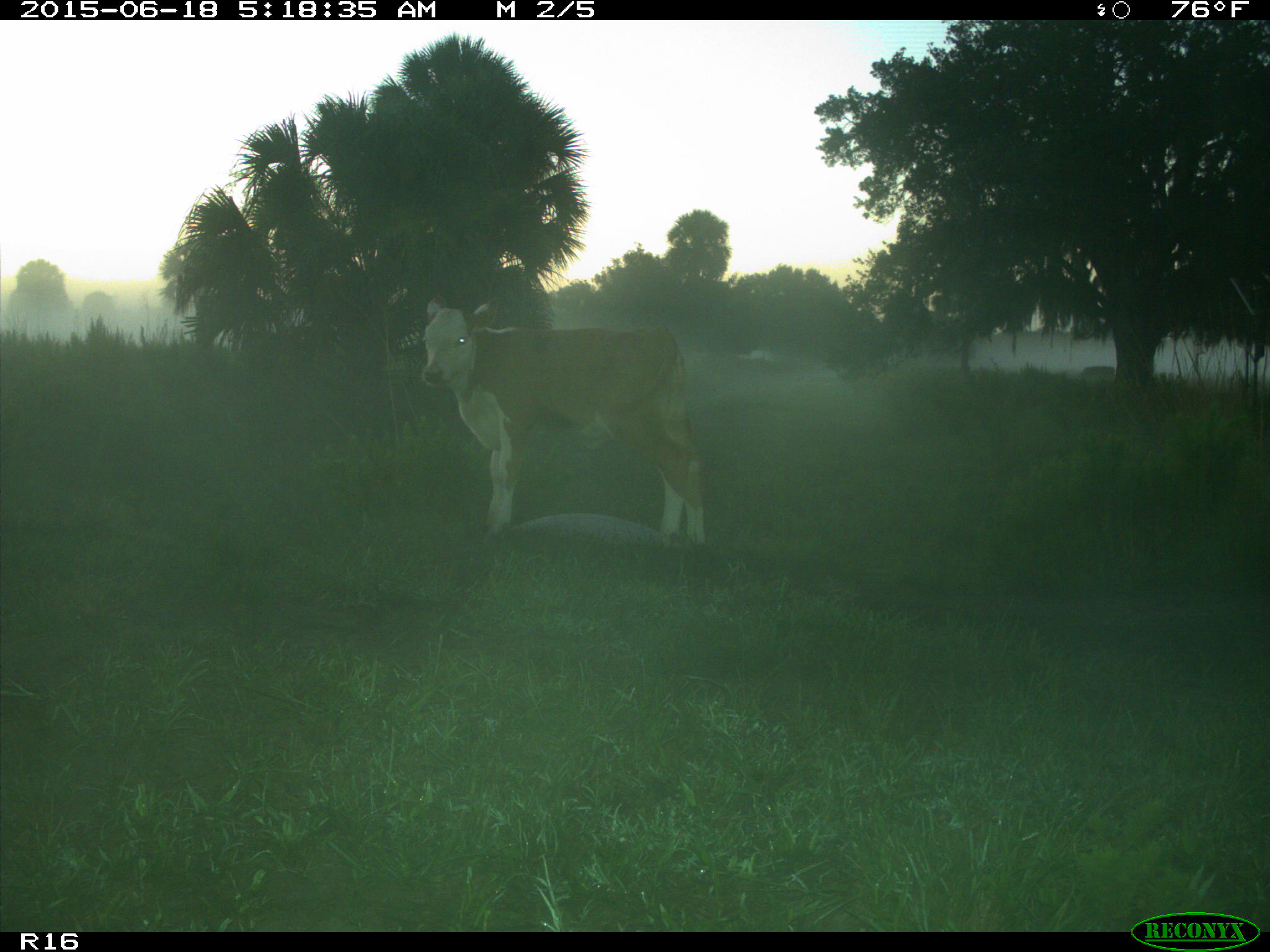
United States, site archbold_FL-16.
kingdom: Animalia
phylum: Chordata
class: Mammalia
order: Artiodactyla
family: Bovidae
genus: Bos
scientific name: Bos taurus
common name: domestic cow